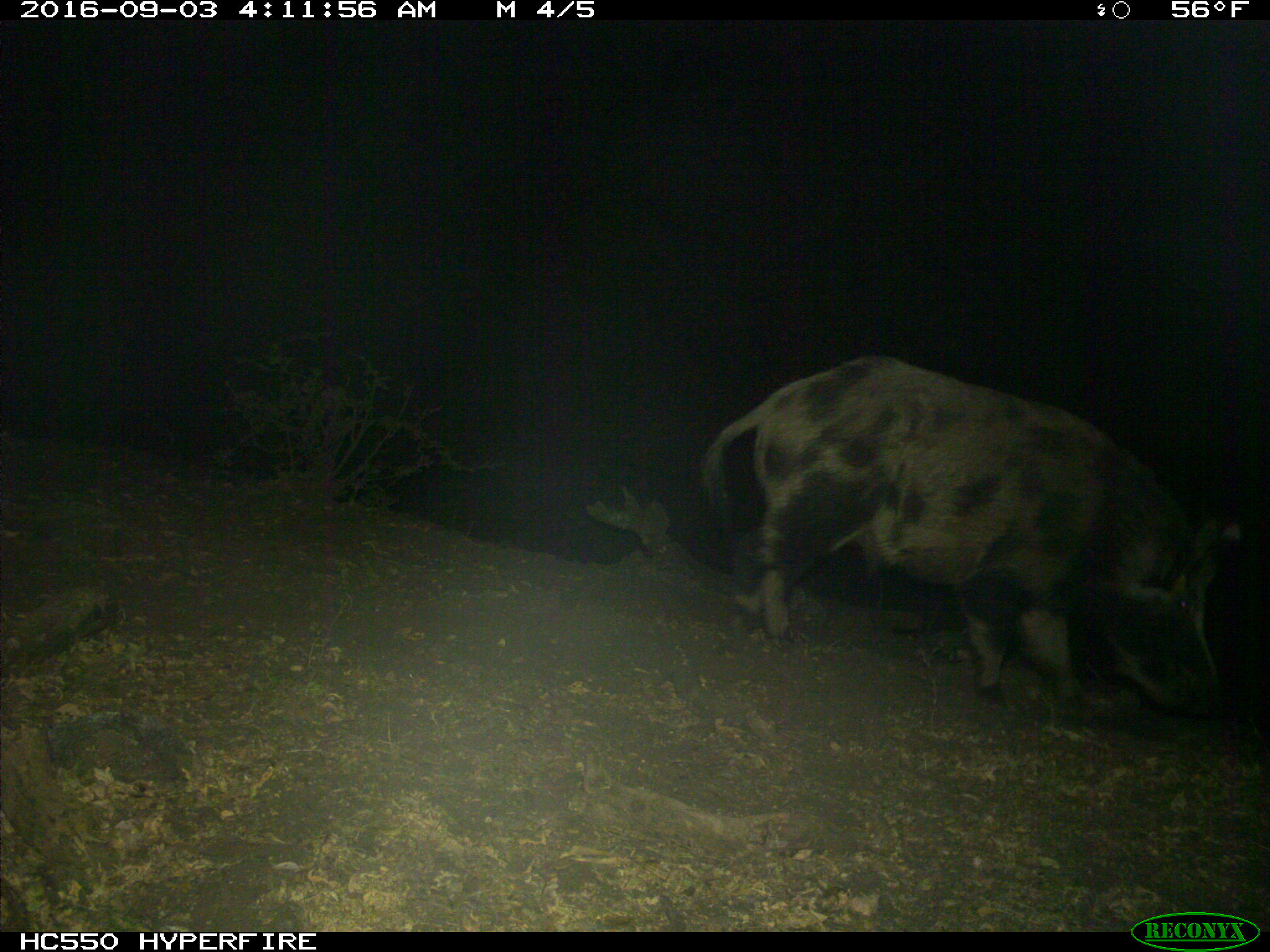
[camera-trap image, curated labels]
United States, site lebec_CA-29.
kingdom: Animalia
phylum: Chordata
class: Mammalia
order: Artiodactyla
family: Suidae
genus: Sus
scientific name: Sus scrofa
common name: wild boar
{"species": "Sus scrofa (wild boar)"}